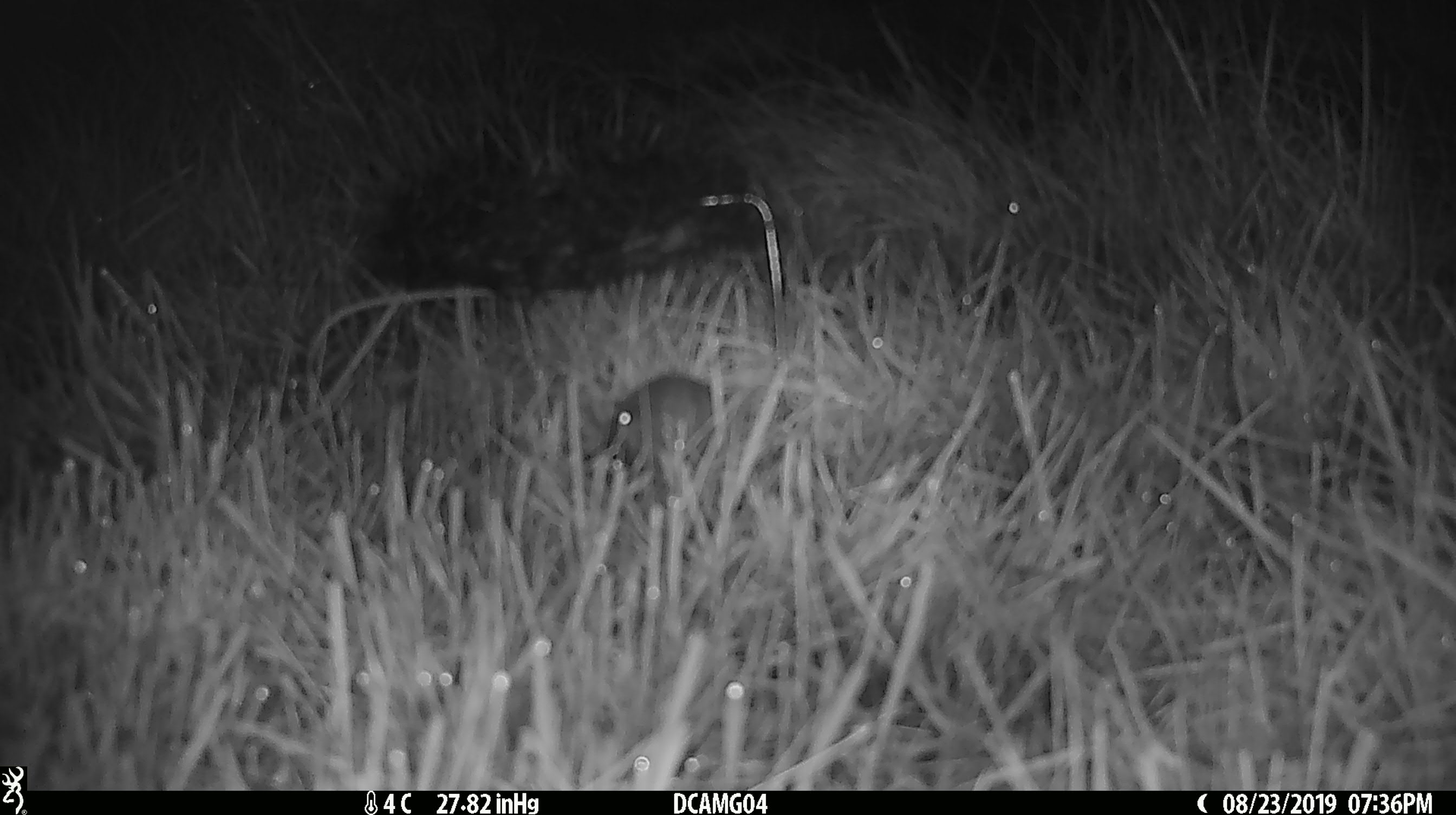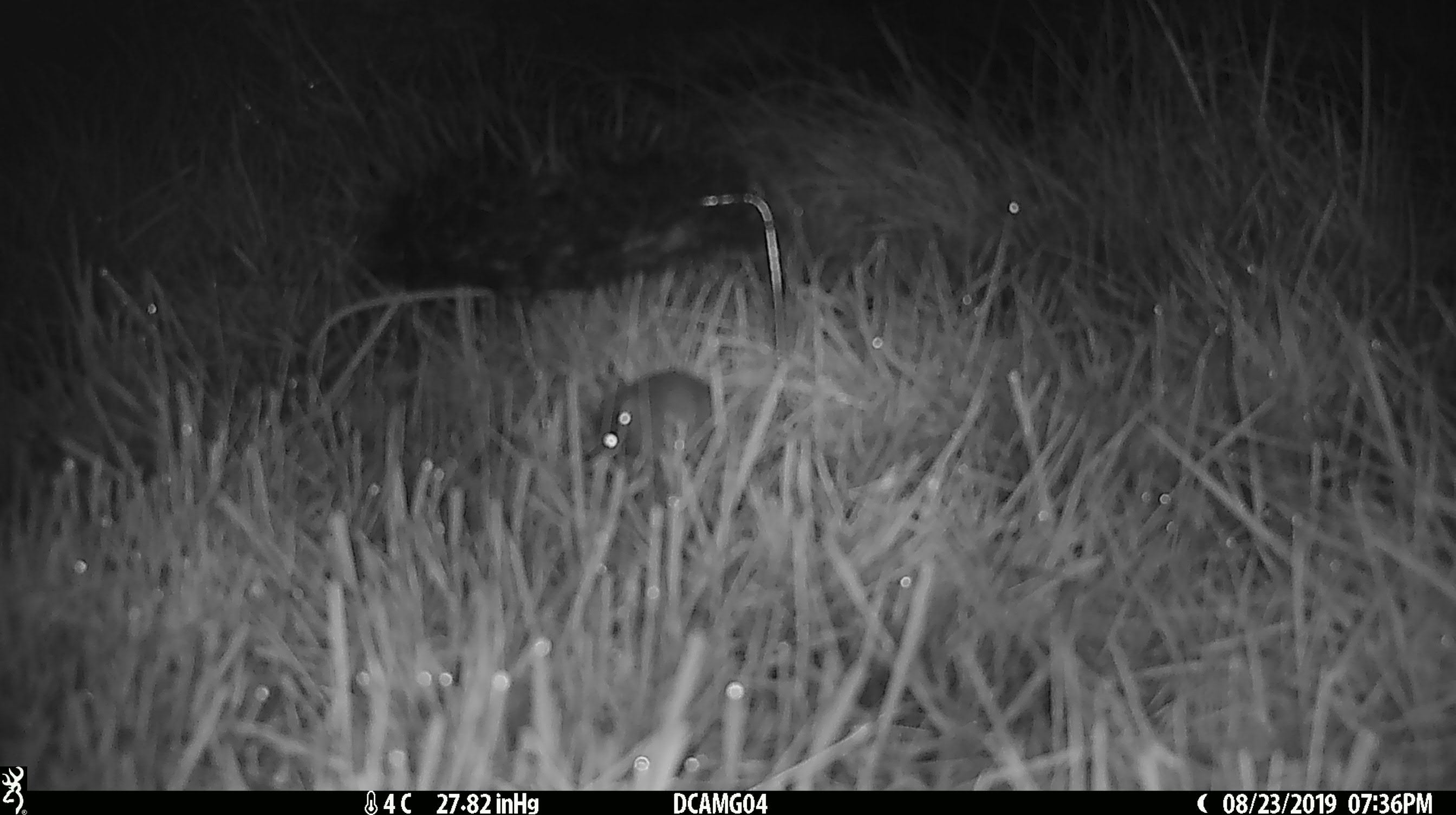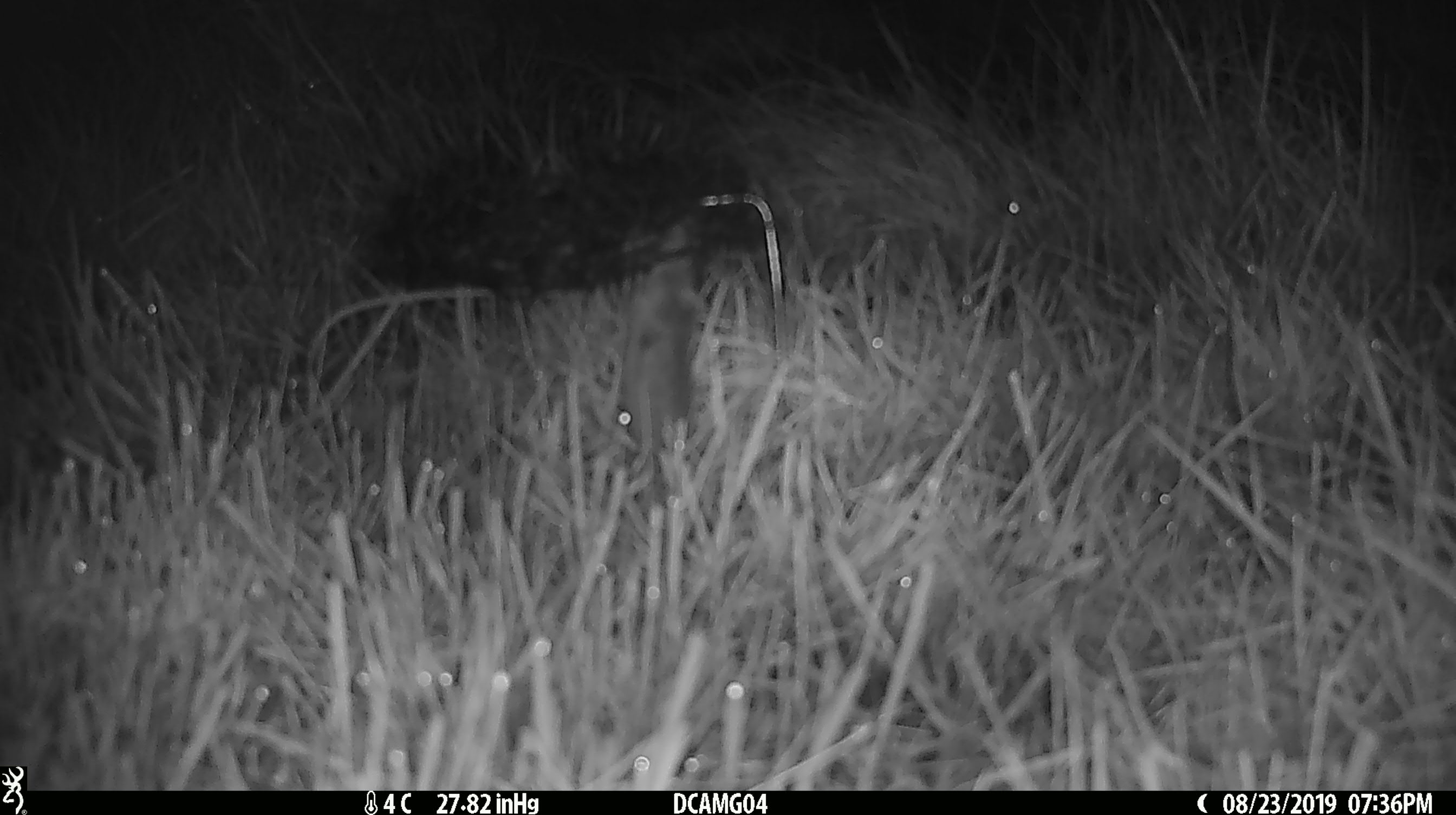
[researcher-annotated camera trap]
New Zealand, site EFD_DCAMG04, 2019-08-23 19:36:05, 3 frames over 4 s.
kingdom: Animalia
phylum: Chordata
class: Mammalia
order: Rodentia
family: Muridae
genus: Mus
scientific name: Mus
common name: mouse